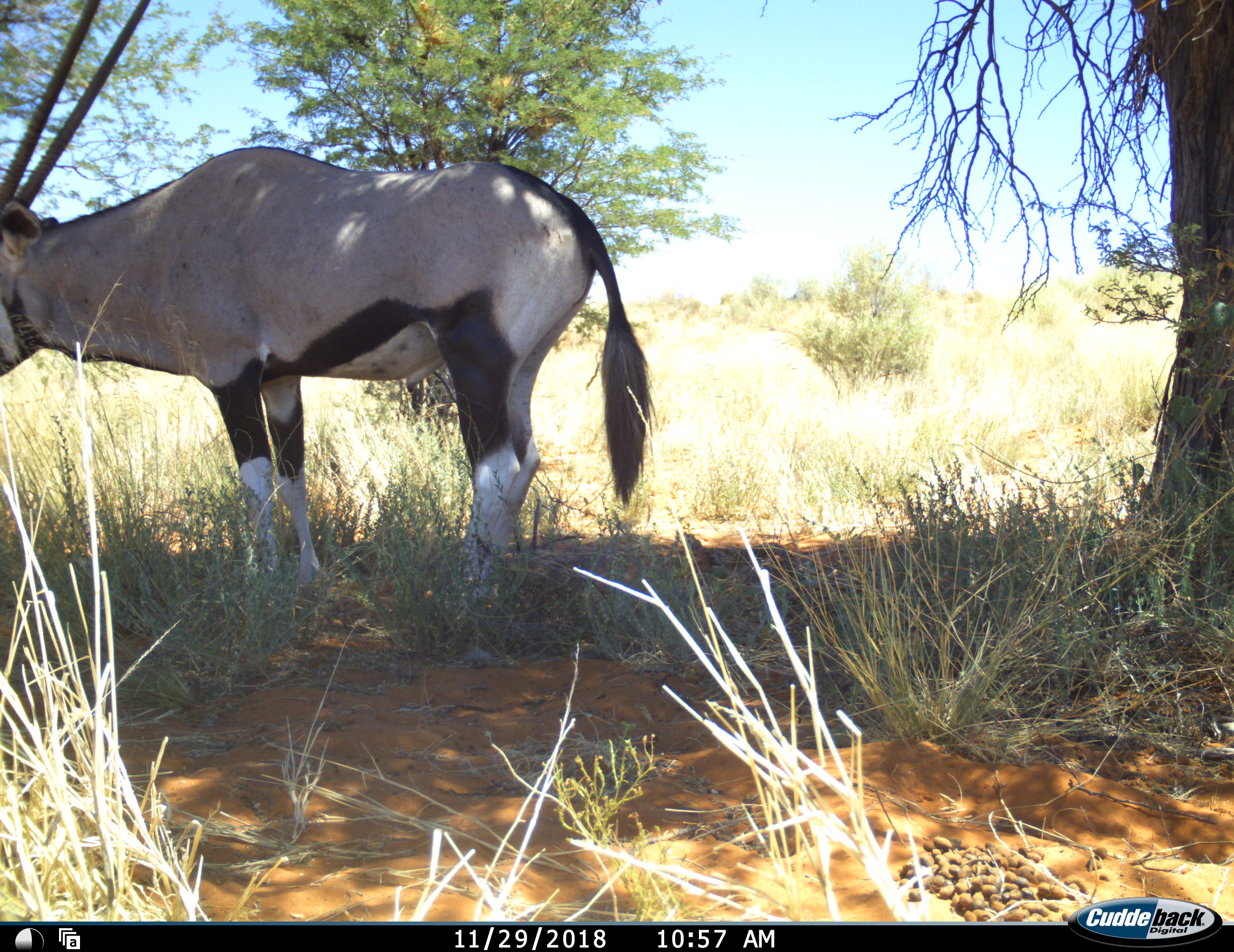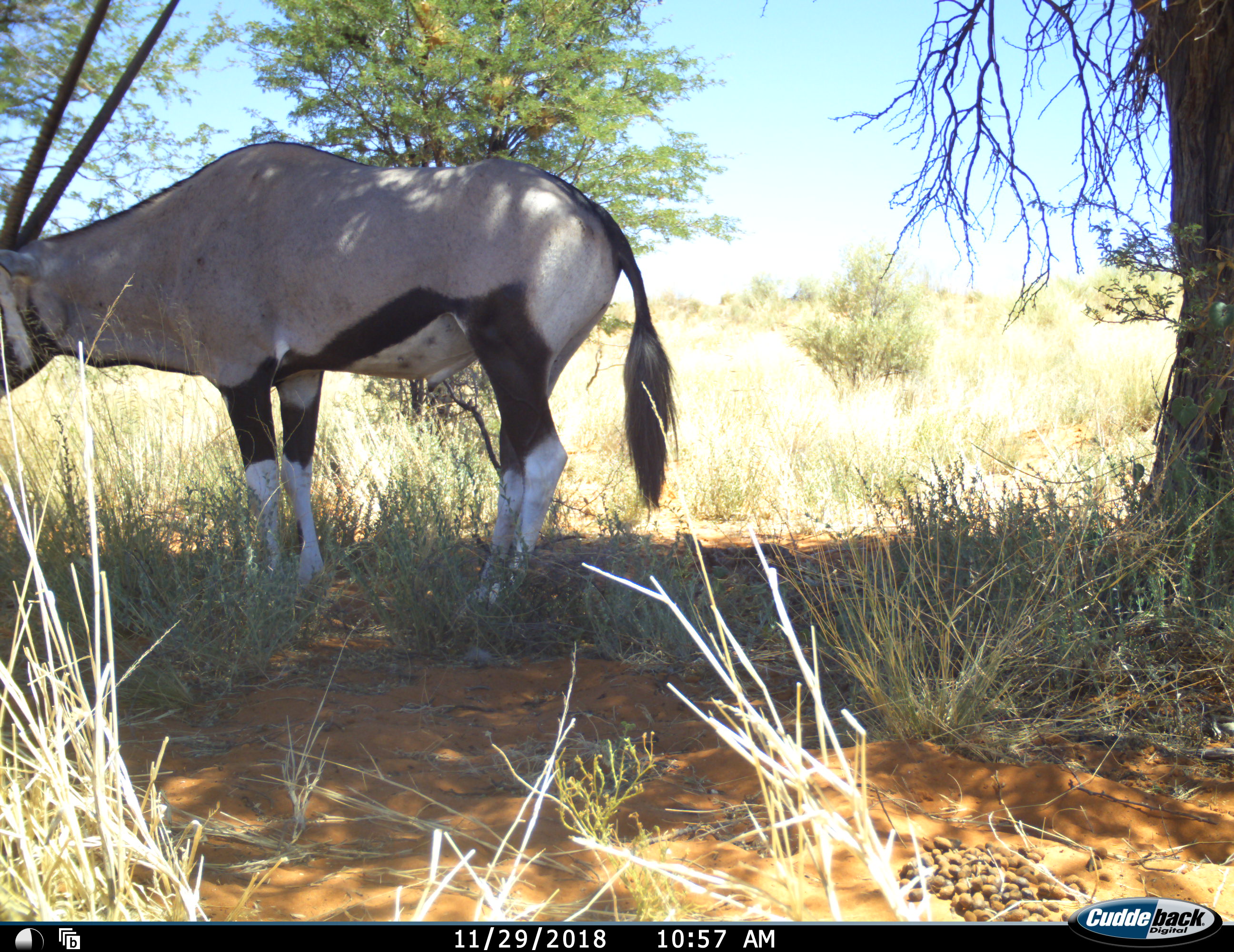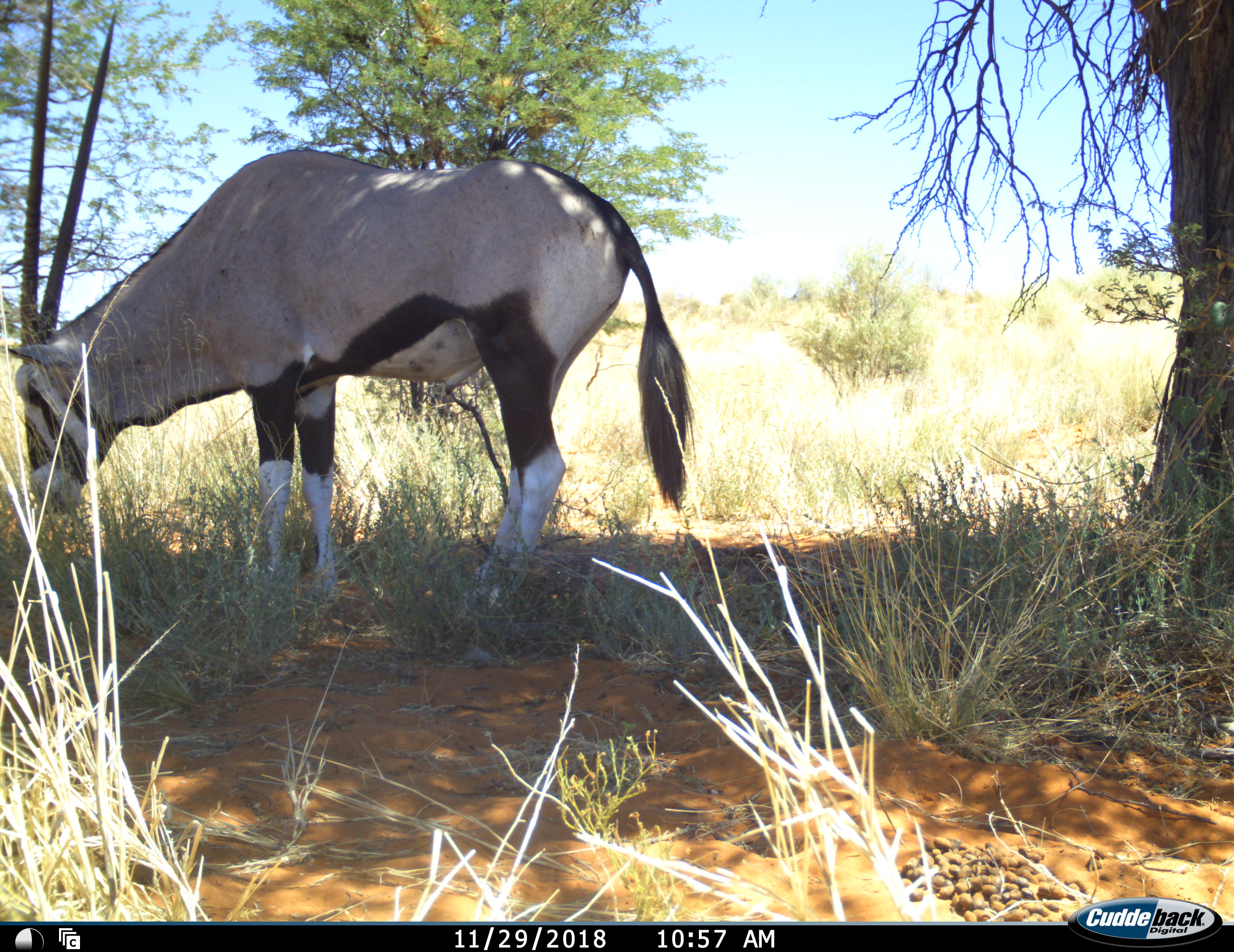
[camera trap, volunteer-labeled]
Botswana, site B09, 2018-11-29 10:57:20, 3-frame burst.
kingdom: Animalia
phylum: Chordata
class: Mammalia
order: Artiodactyla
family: Bovidae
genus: Oryx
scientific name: Oryx gazella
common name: gemsbok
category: gemsbokoryx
Gemsbokoryx (gemsbok) (Oryx gazella), count 1. Behavior (volunteer vote fractions): standing 90%, resting 0%, moving 0%, interacting 0%. Young present (vote fraction): 0%. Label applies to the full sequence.